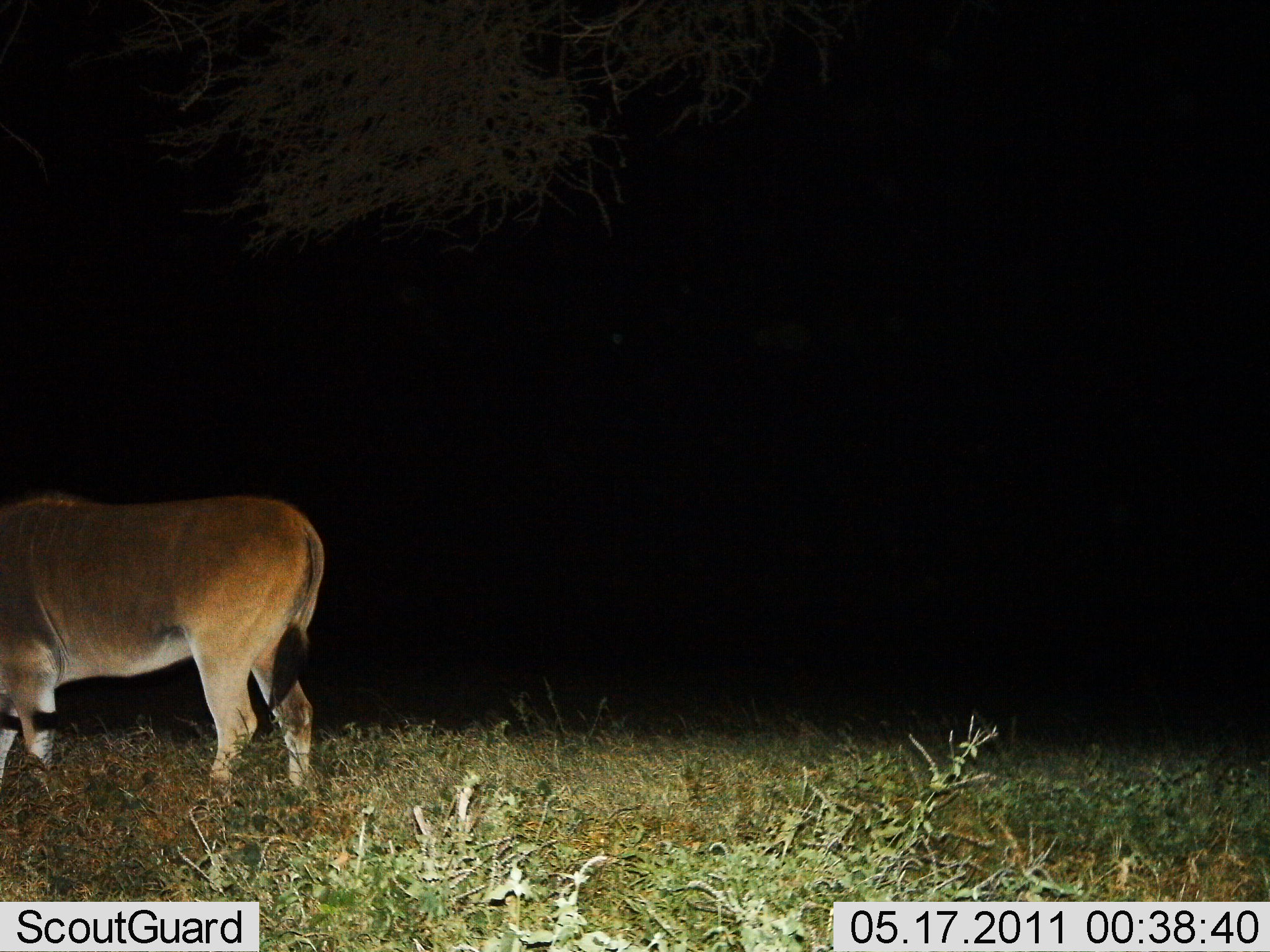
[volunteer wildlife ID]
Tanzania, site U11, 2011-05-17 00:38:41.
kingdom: Animalia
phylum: Chordata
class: Mammalia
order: Artiodactyla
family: Bovidae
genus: Tragelaphus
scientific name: Tragelaphus oryx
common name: eland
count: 1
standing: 90%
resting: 0%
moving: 10%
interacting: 0%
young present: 0%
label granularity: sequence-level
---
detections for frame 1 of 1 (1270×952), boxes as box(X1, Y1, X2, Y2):
animal: box(0, 491, 327, 813)